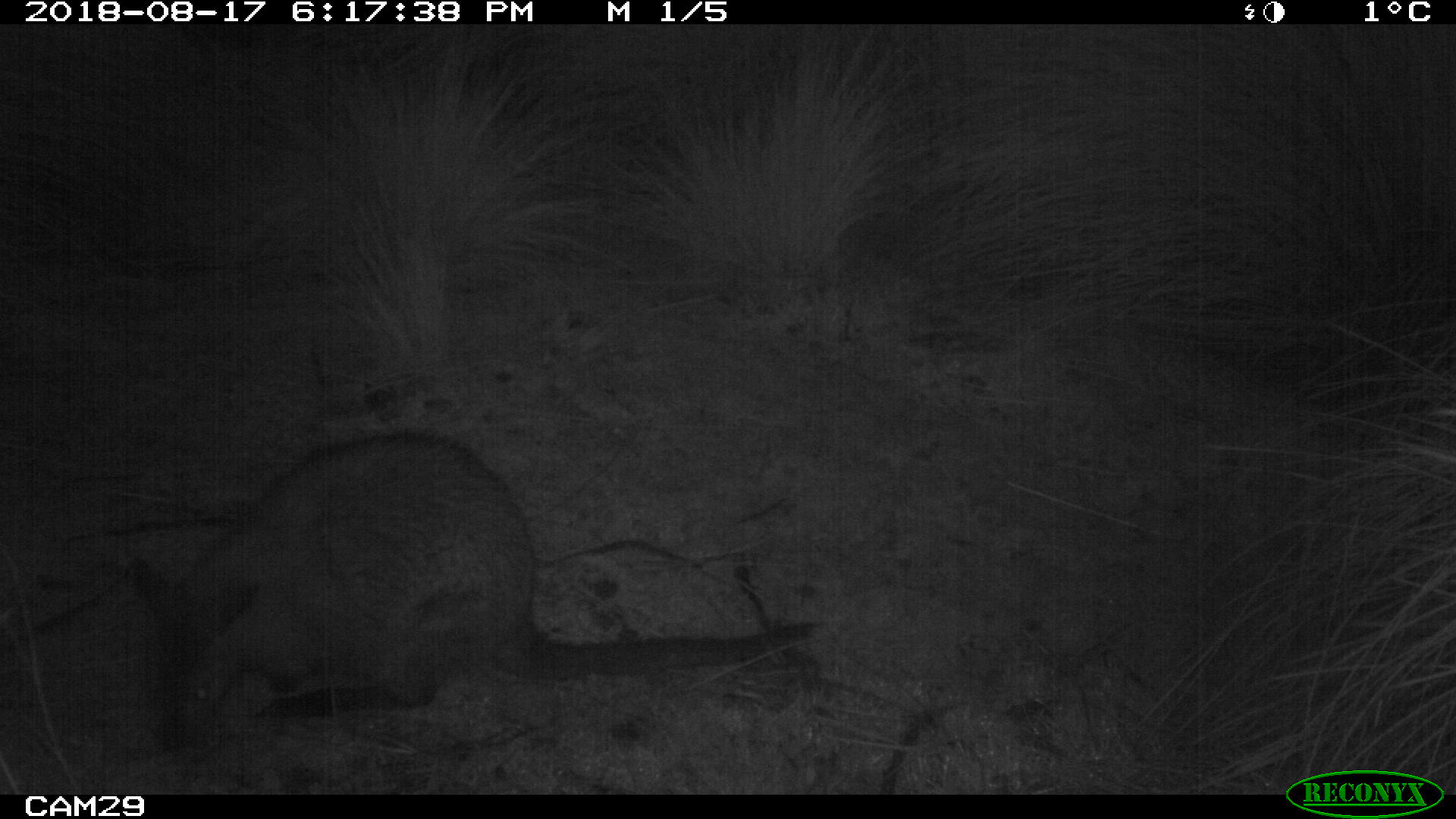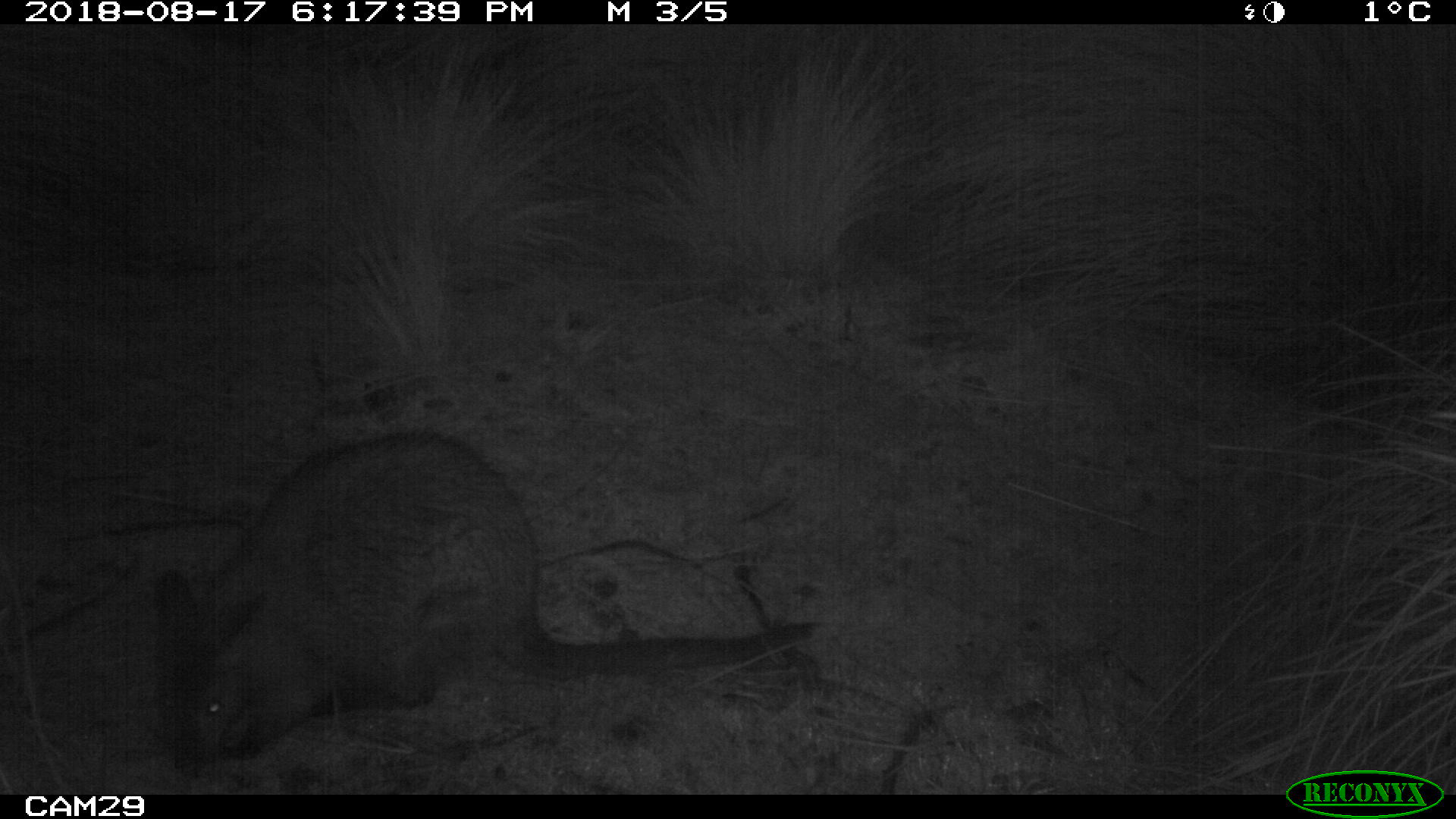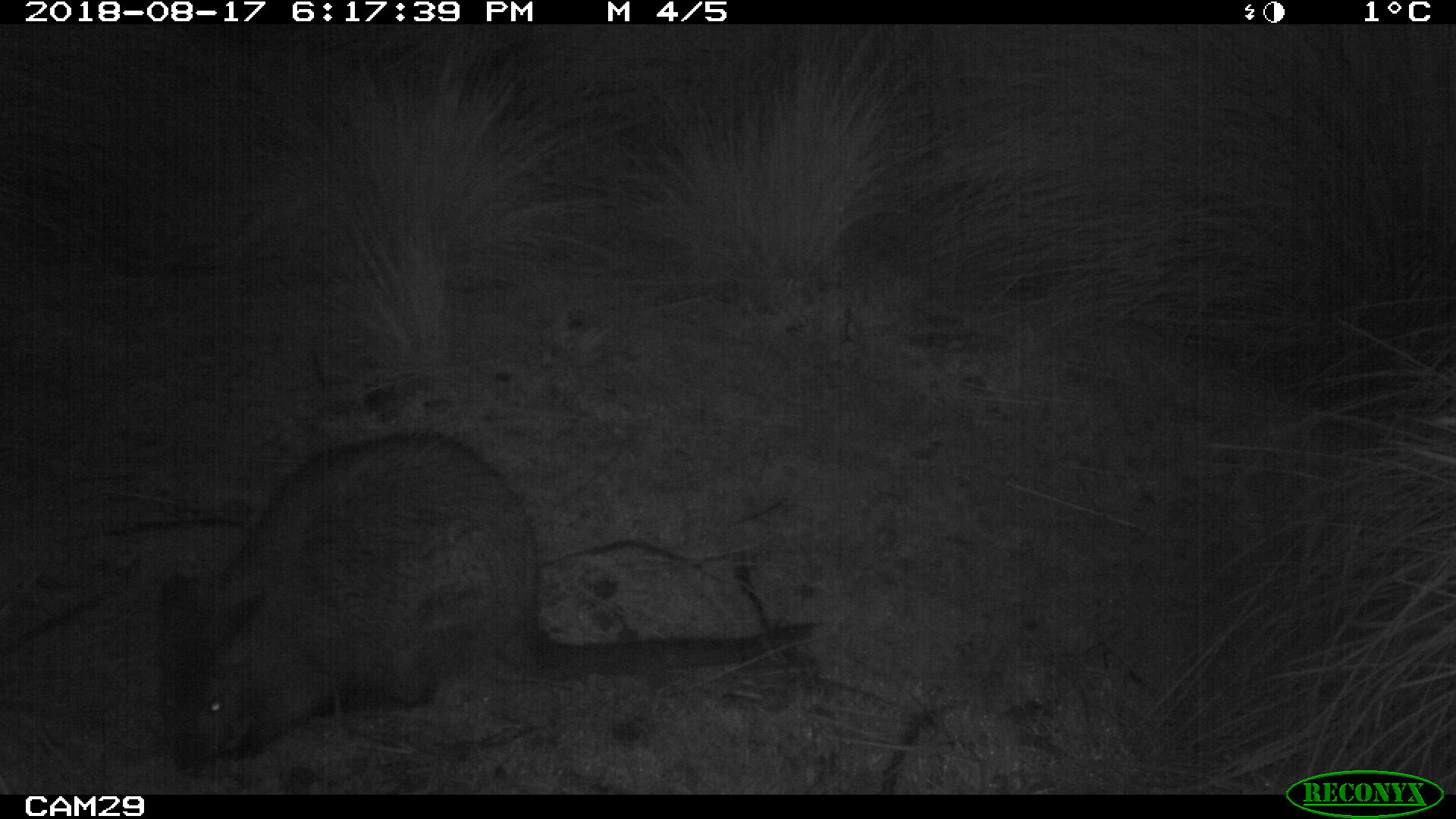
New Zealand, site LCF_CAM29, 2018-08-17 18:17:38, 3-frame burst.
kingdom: Animalia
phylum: Chordata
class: Mammalia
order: Diprotodontia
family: Macropodidae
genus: Notamacropus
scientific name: Notamacropus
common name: wallaby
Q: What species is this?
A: Wallaby (Notamacropus).